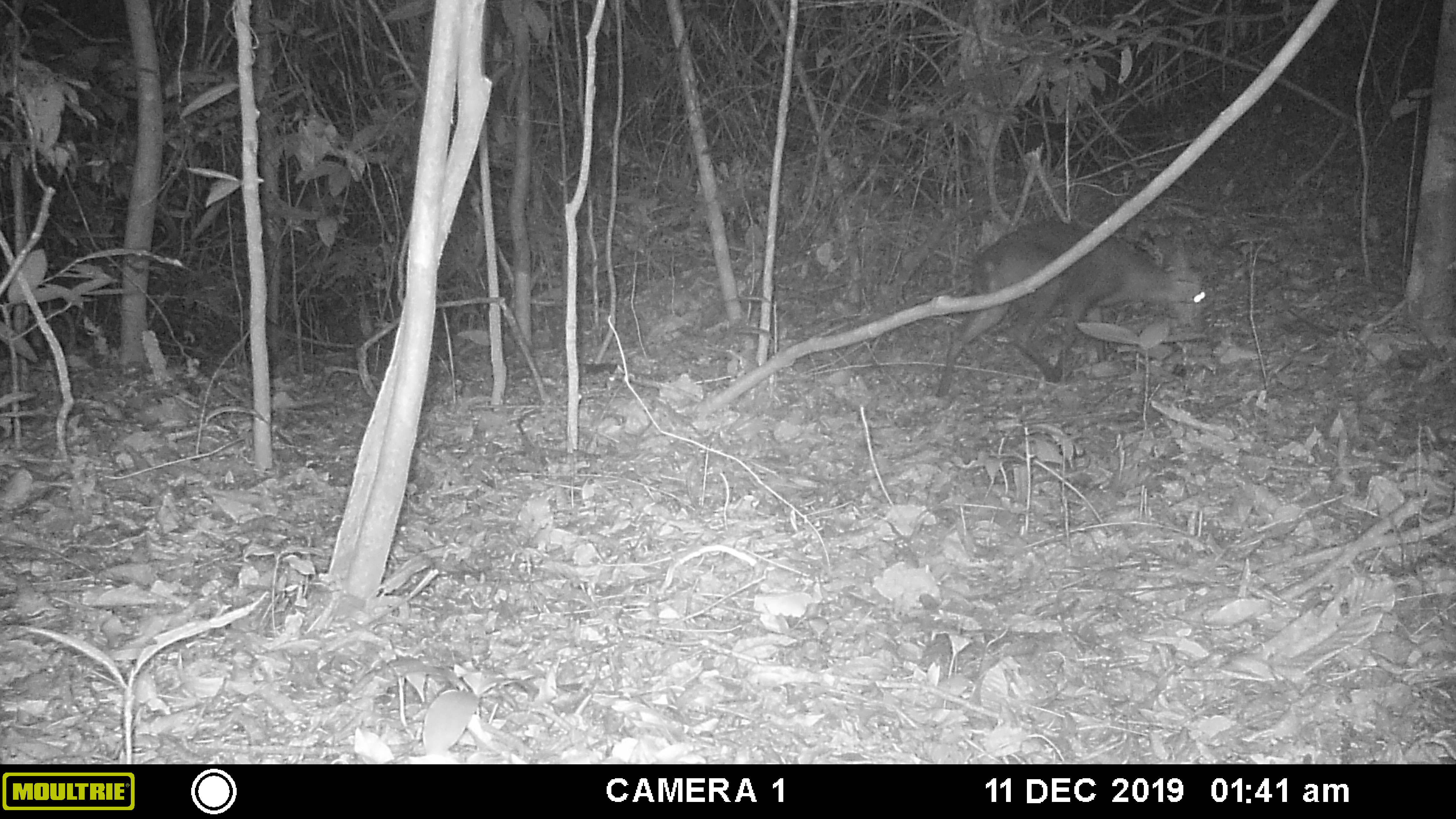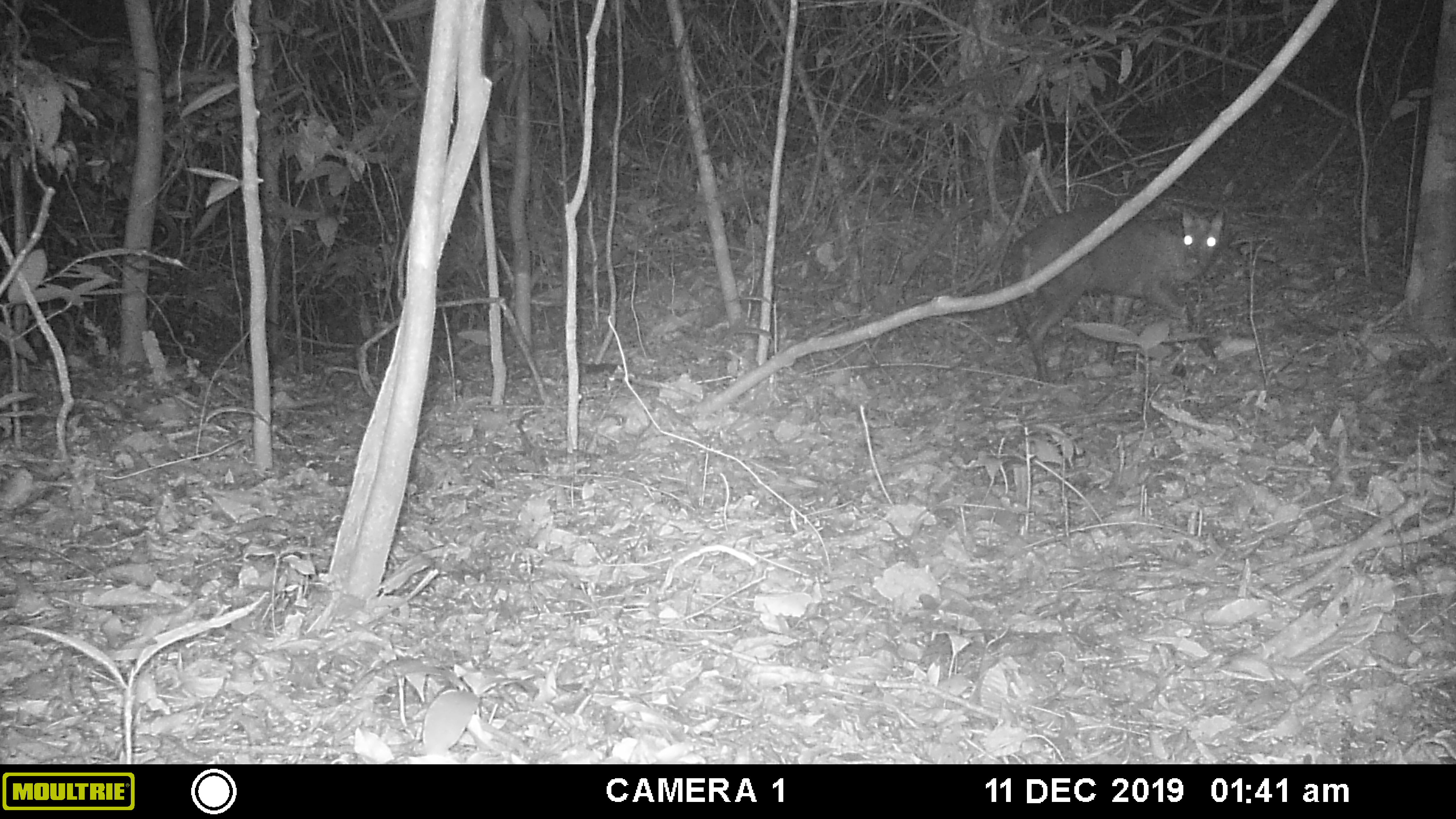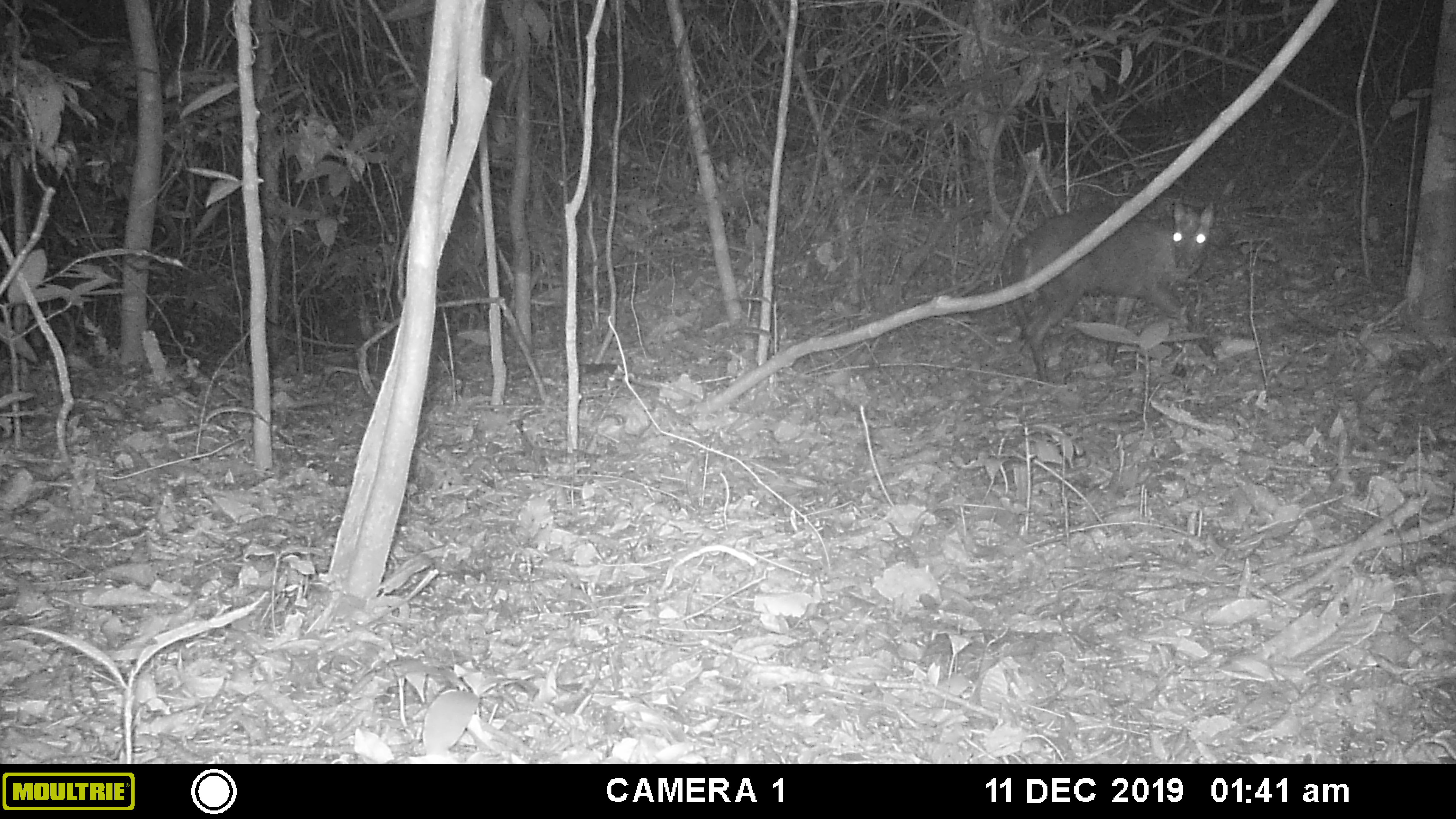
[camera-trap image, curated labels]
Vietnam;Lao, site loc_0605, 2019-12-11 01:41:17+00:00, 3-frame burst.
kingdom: Animalia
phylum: Chordata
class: Mammalia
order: Artiodactyla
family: Cervidae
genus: Muntiacus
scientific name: Muntiacus rooseveltorum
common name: roosevelt's muntjac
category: roosevelts muntjac group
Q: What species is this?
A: Roosevelts muntjac group (roosevelt's muntjac) (Muntiacus rooseveltorum).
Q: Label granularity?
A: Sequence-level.